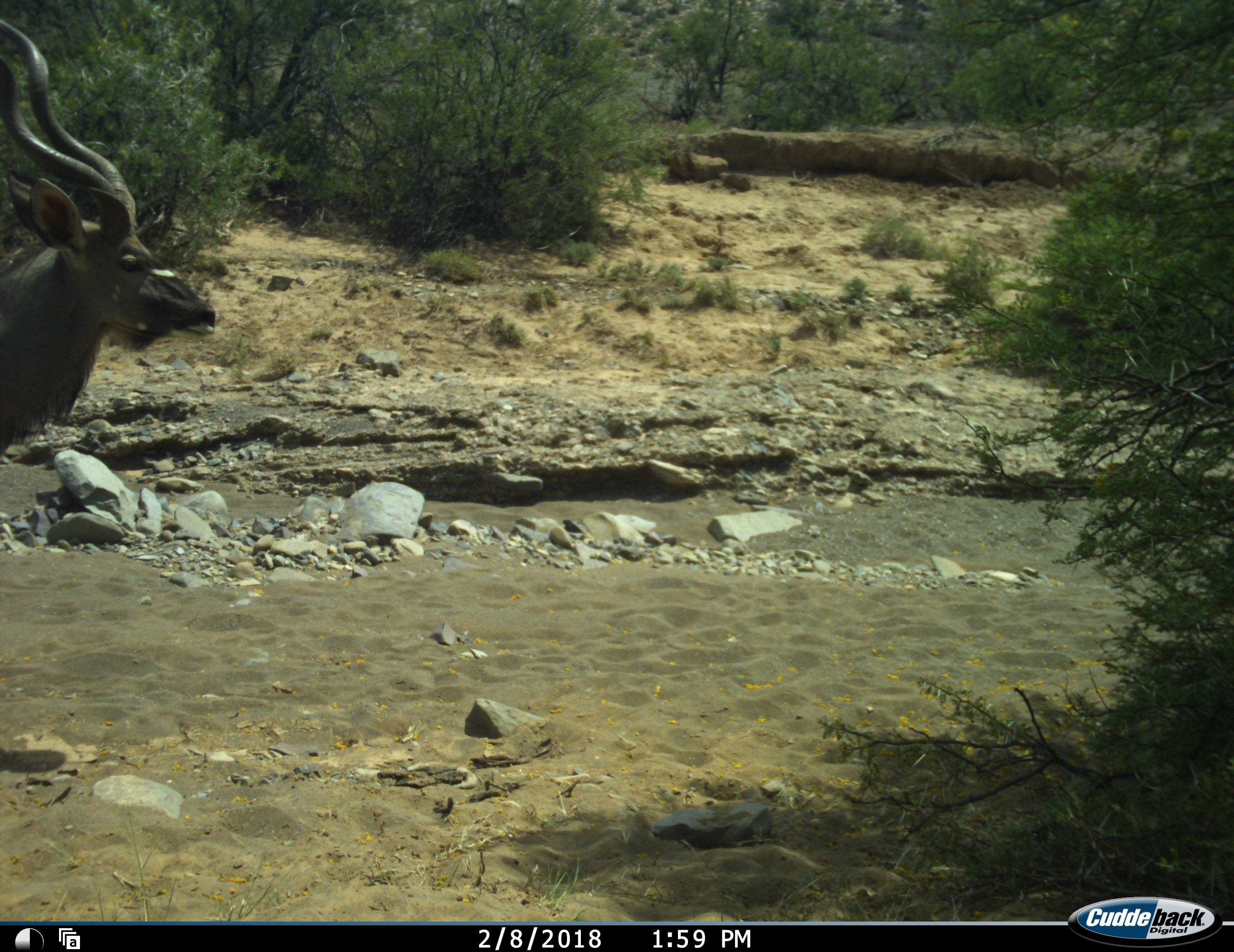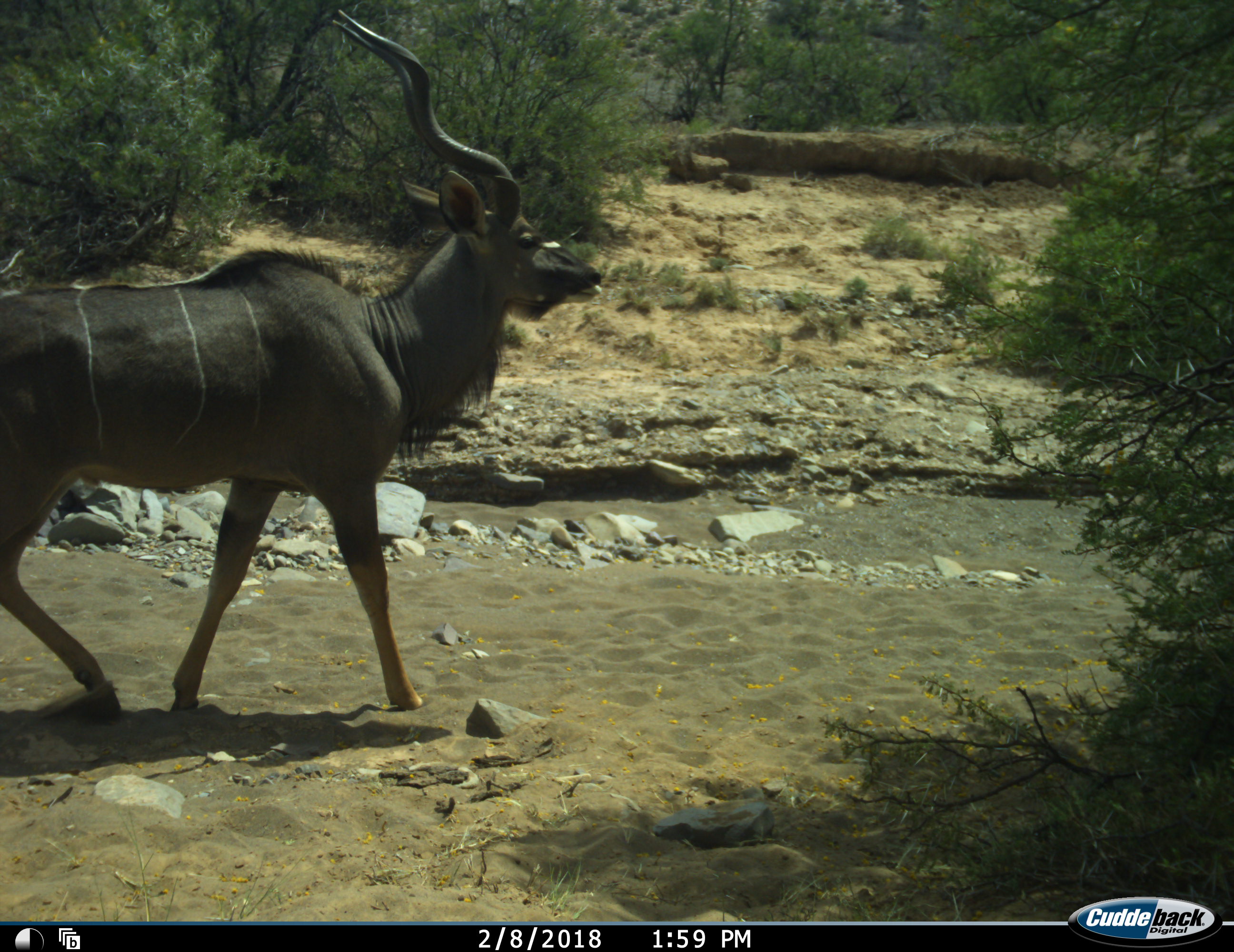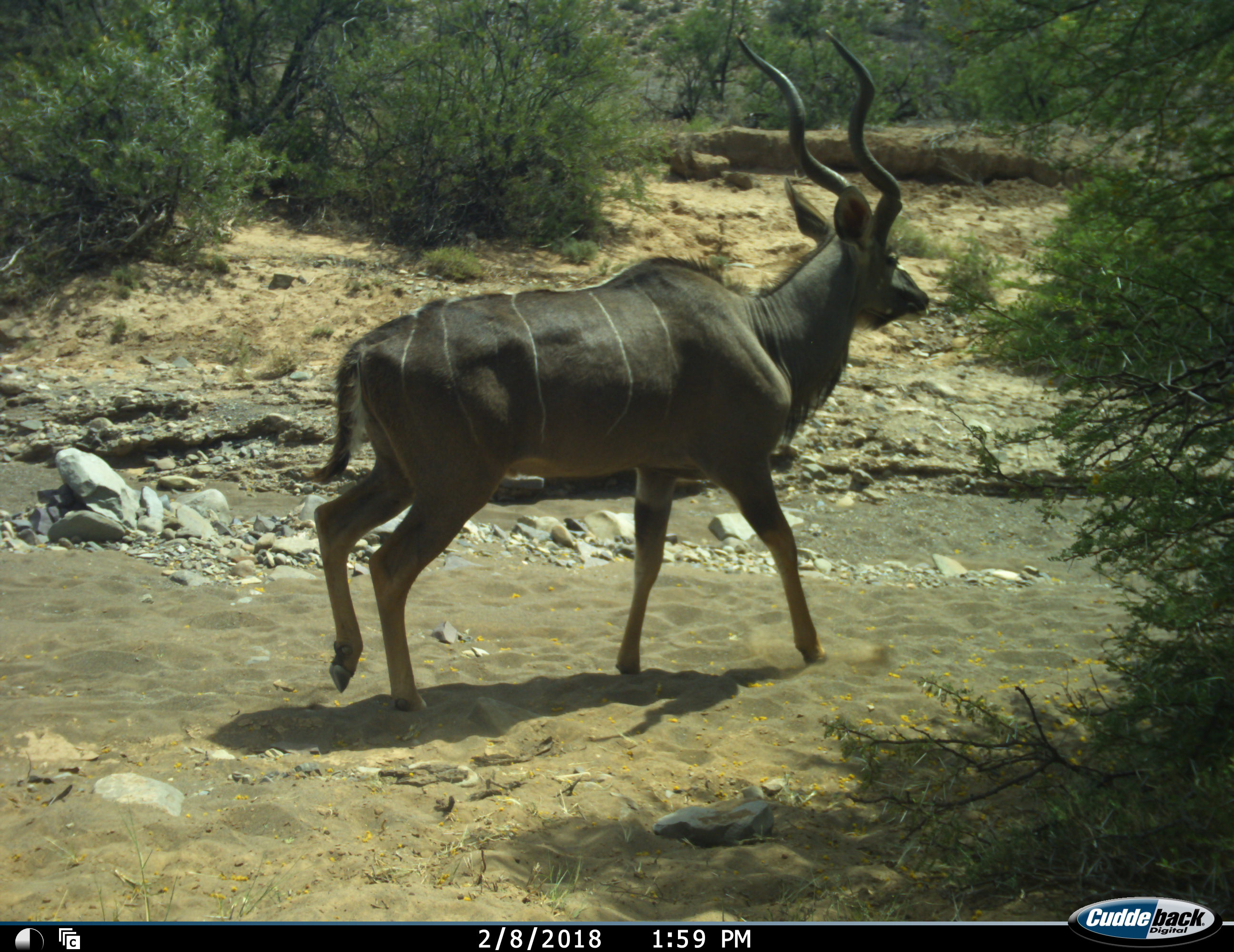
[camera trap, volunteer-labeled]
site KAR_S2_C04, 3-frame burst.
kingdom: Animalia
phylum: Chordata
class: Mammalia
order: Artiodactyla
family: Bovidae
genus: Tragelaphus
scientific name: Tragelaphus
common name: kudu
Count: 1.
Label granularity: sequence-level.